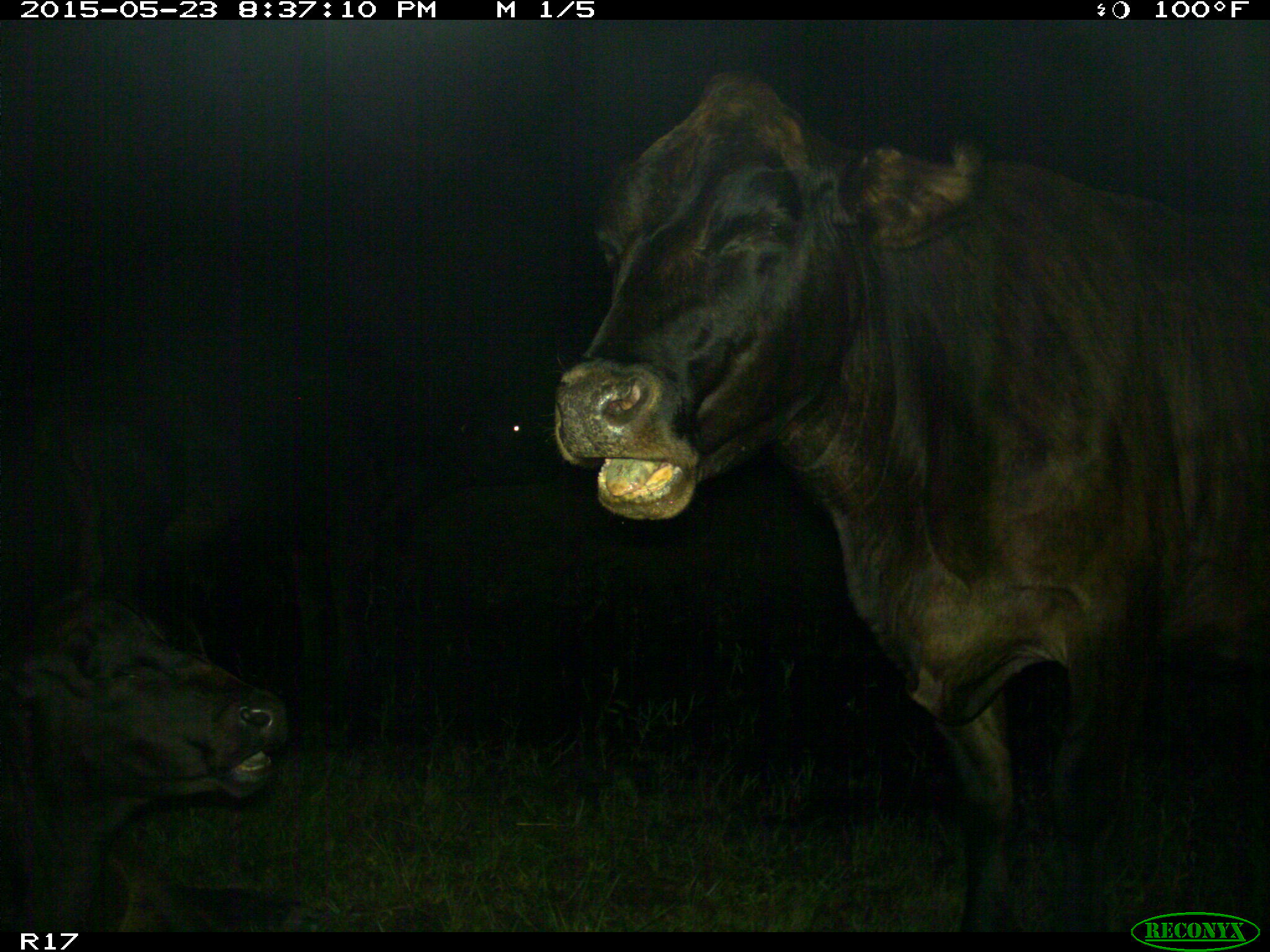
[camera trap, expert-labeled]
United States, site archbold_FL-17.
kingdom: Animalia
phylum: Chordata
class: Mammalia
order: Artiodactyla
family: Bovidae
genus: Bos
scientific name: Bos taurus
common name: domestic cow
Bos taurus (domestic cow).